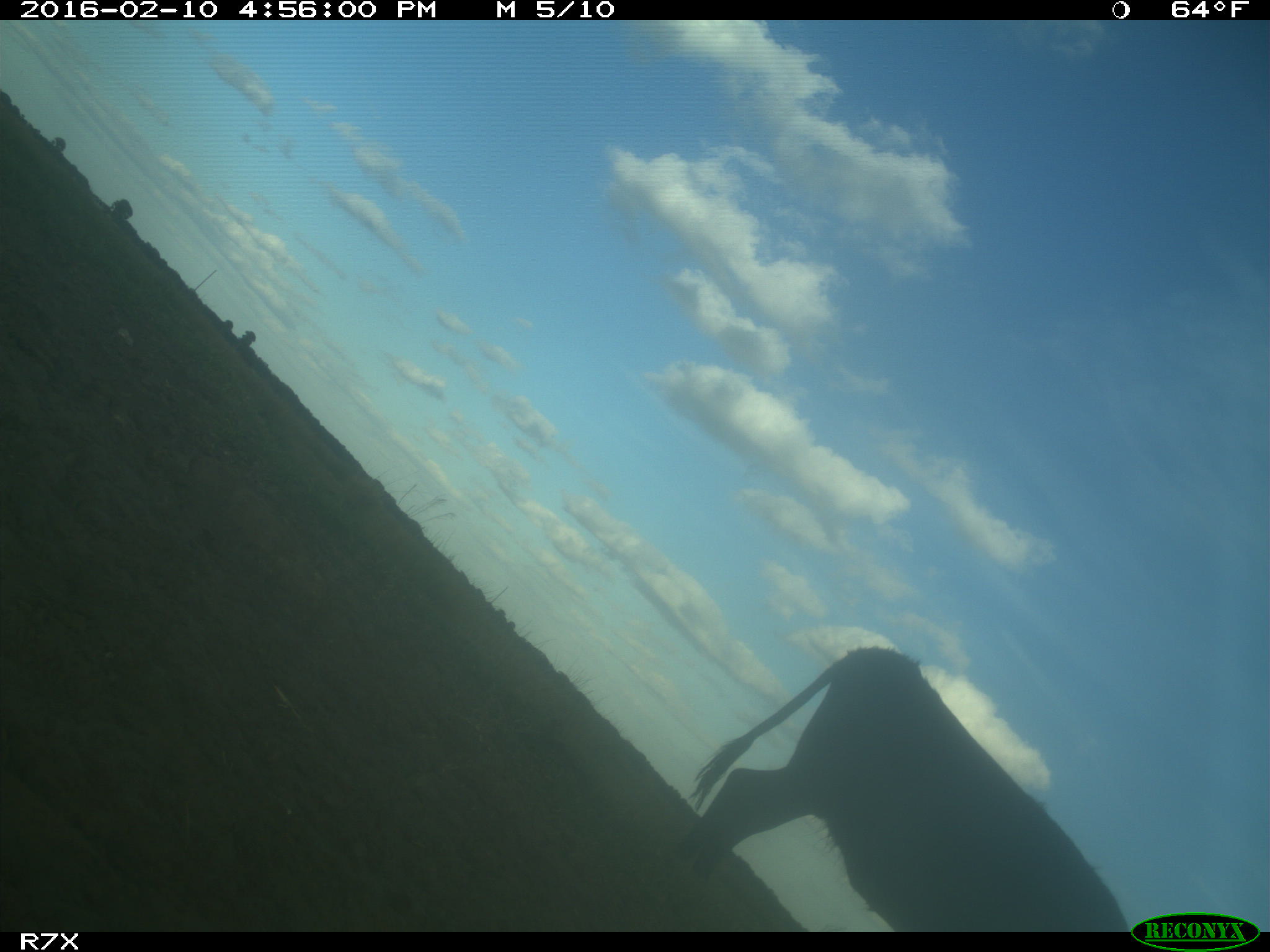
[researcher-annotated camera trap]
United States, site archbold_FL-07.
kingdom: Animalia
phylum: Chordata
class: Mammalia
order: Artiodactyla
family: Bovidae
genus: Bos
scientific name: Bos taurus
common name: domestic cow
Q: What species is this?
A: Bos taurus (domestic cow).